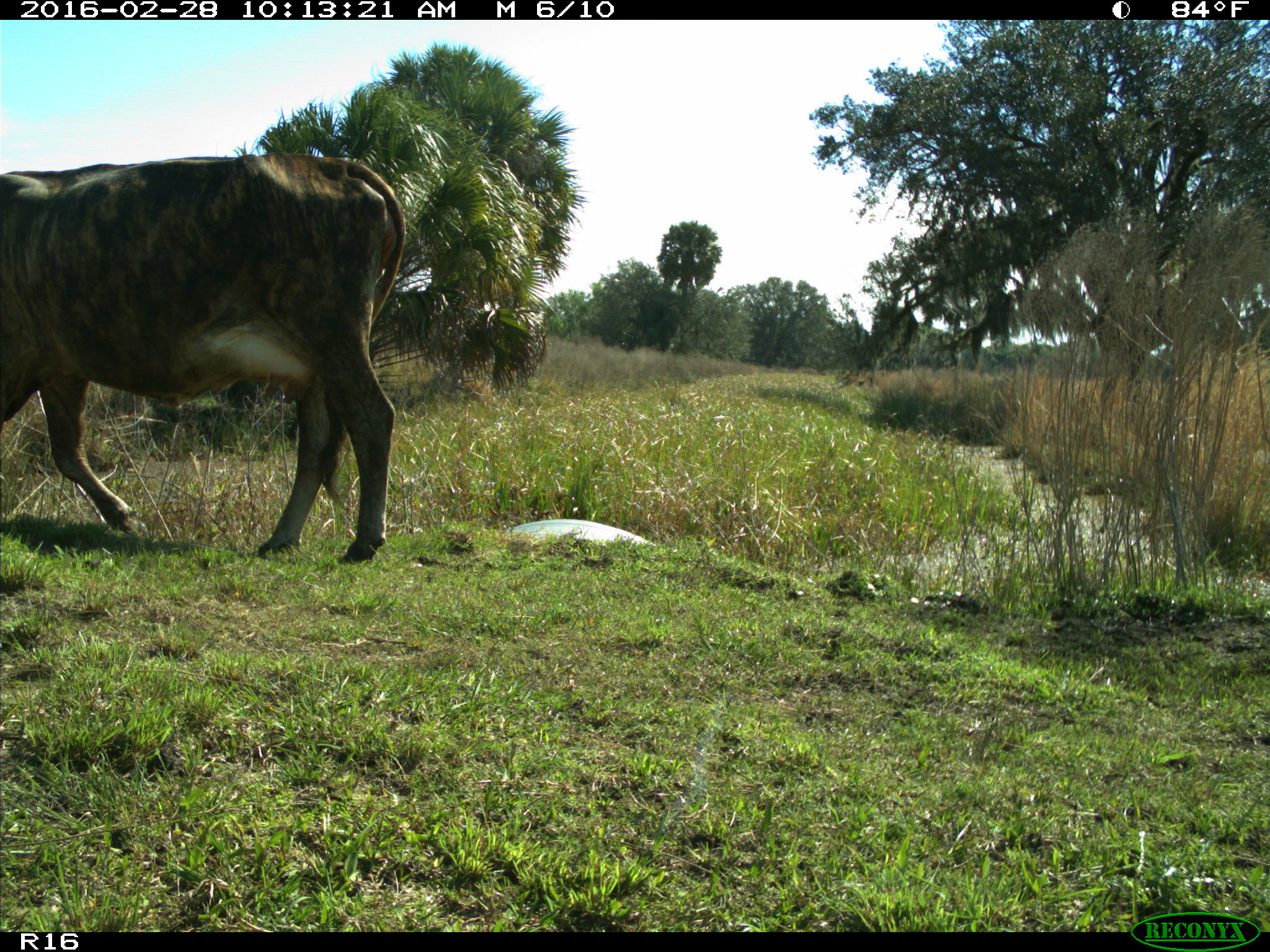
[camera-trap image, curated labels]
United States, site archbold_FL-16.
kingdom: Animalia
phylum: Chordata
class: Mammalia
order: Artiodactyla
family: Bovidae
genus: Bos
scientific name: Bos taurus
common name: domestic cow